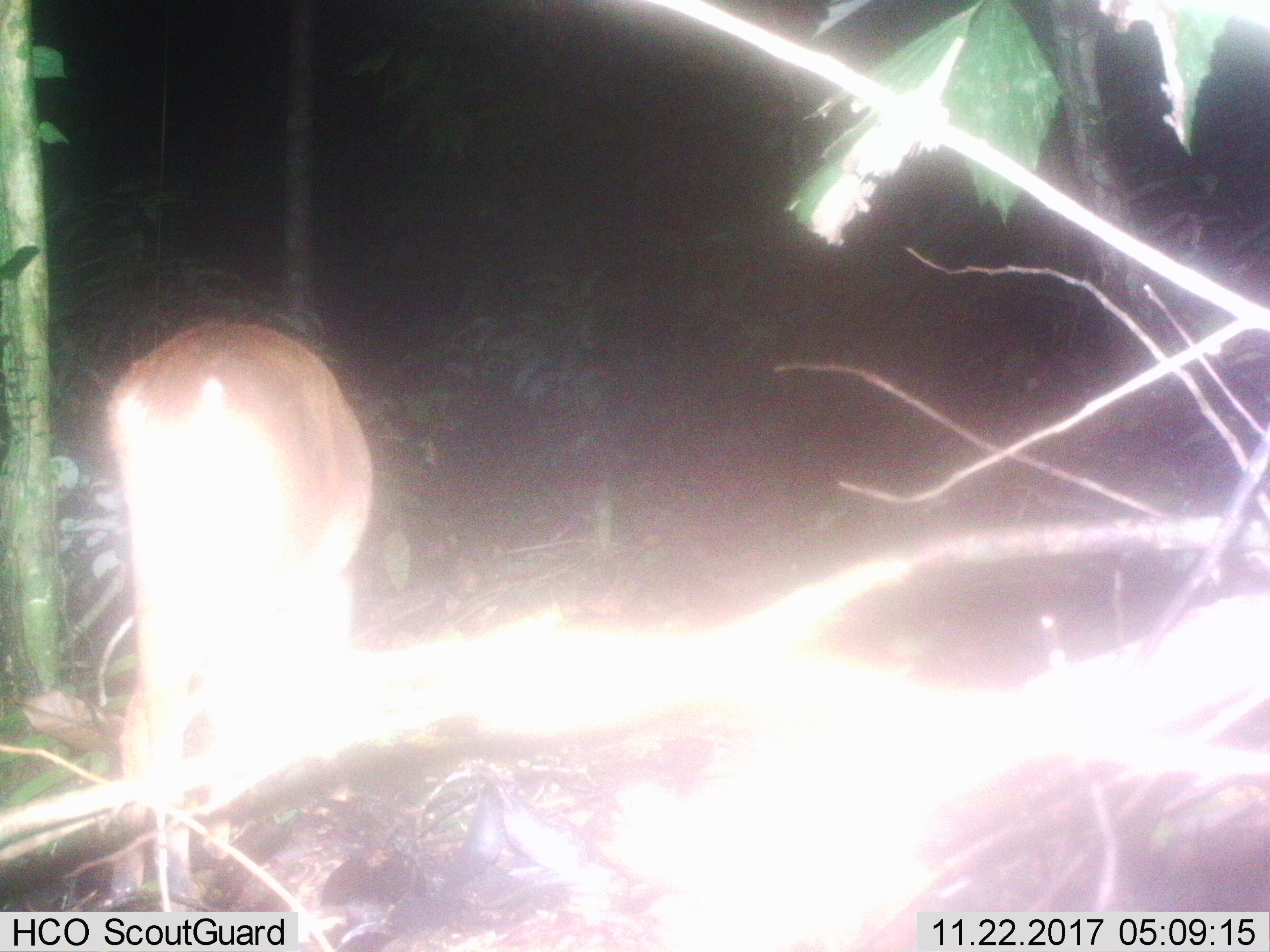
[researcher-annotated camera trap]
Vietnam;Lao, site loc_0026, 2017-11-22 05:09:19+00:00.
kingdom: Animalia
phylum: Chordata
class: Mammalia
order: Artiodactyla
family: Cervidae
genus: Muntiacus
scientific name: Muntiacus vuquangensis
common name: large-antlered muntjac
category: large antlered muntjac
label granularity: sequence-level